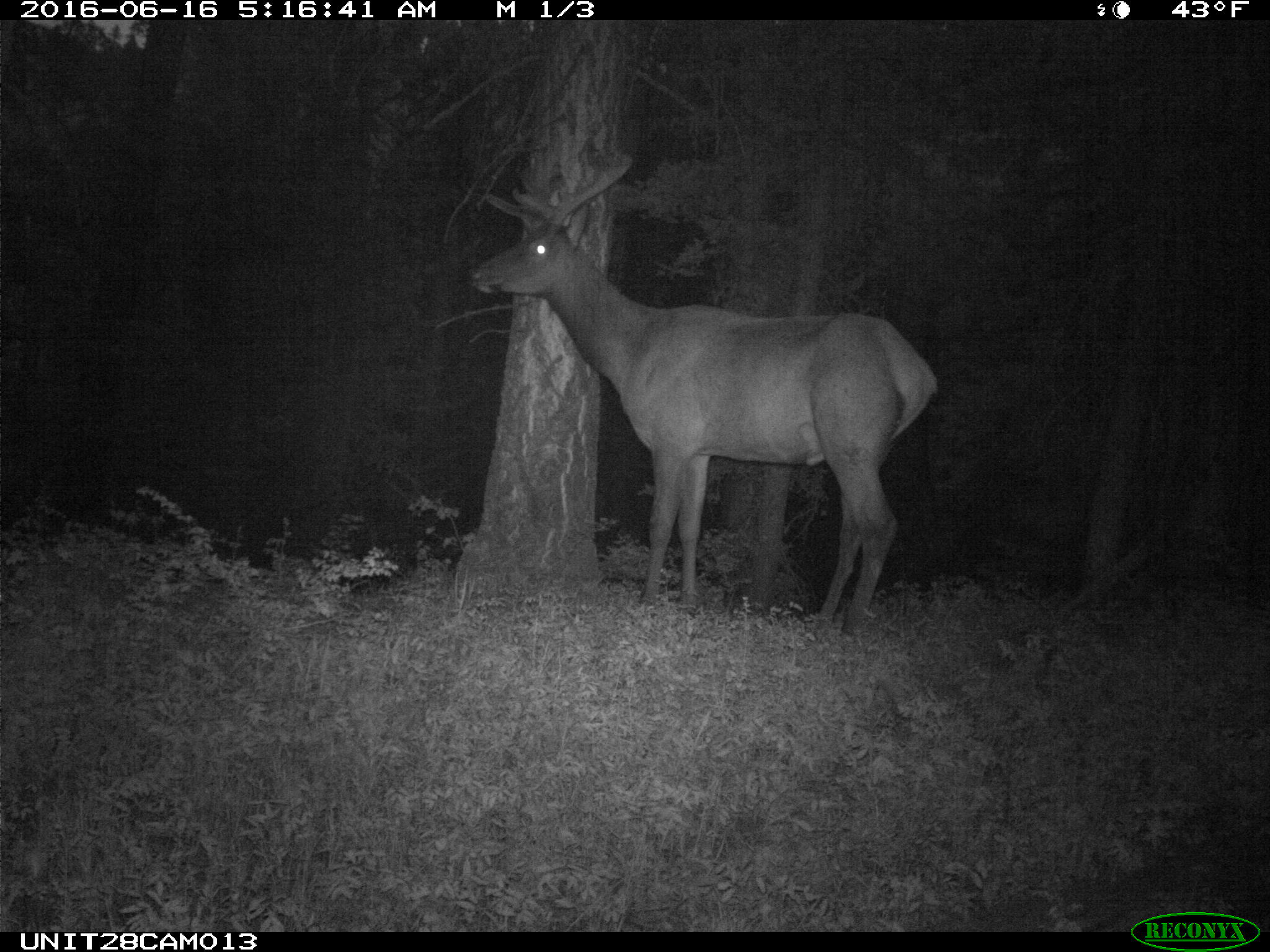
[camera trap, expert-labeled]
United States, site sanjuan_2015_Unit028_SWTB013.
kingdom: Animalia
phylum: Chordata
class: Mammalia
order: Artiodactyla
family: Cervidae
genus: Cervus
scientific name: Cervus elaphus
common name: red deer